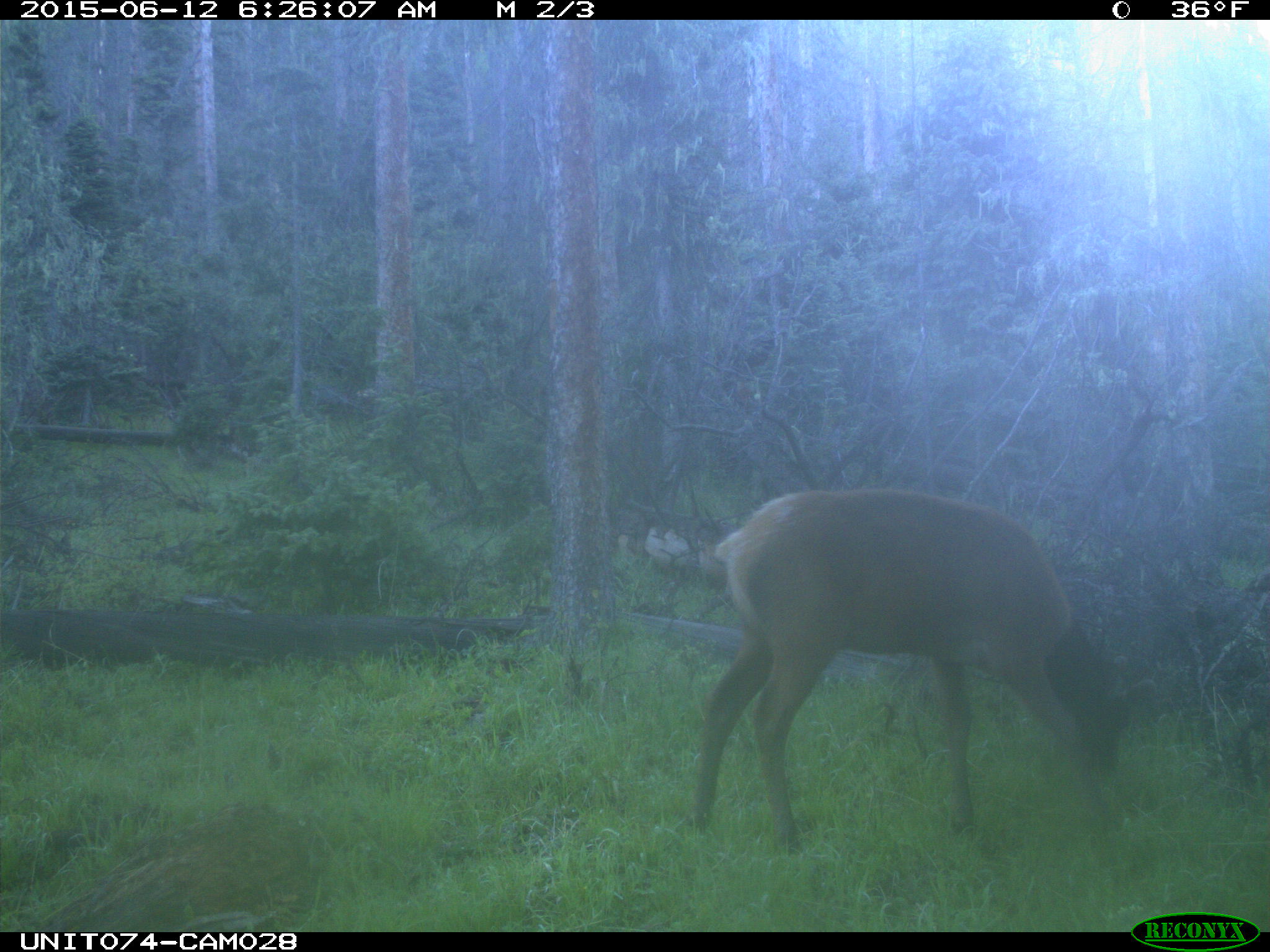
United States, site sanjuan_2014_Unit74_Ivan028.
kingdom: Animalia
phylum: Chordata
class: Mammalia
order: Artiodactyla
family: Cervidae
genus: Cervus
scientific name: Cervus elaphus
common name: red deer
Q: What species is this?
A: Cervus elaphus (red deer).